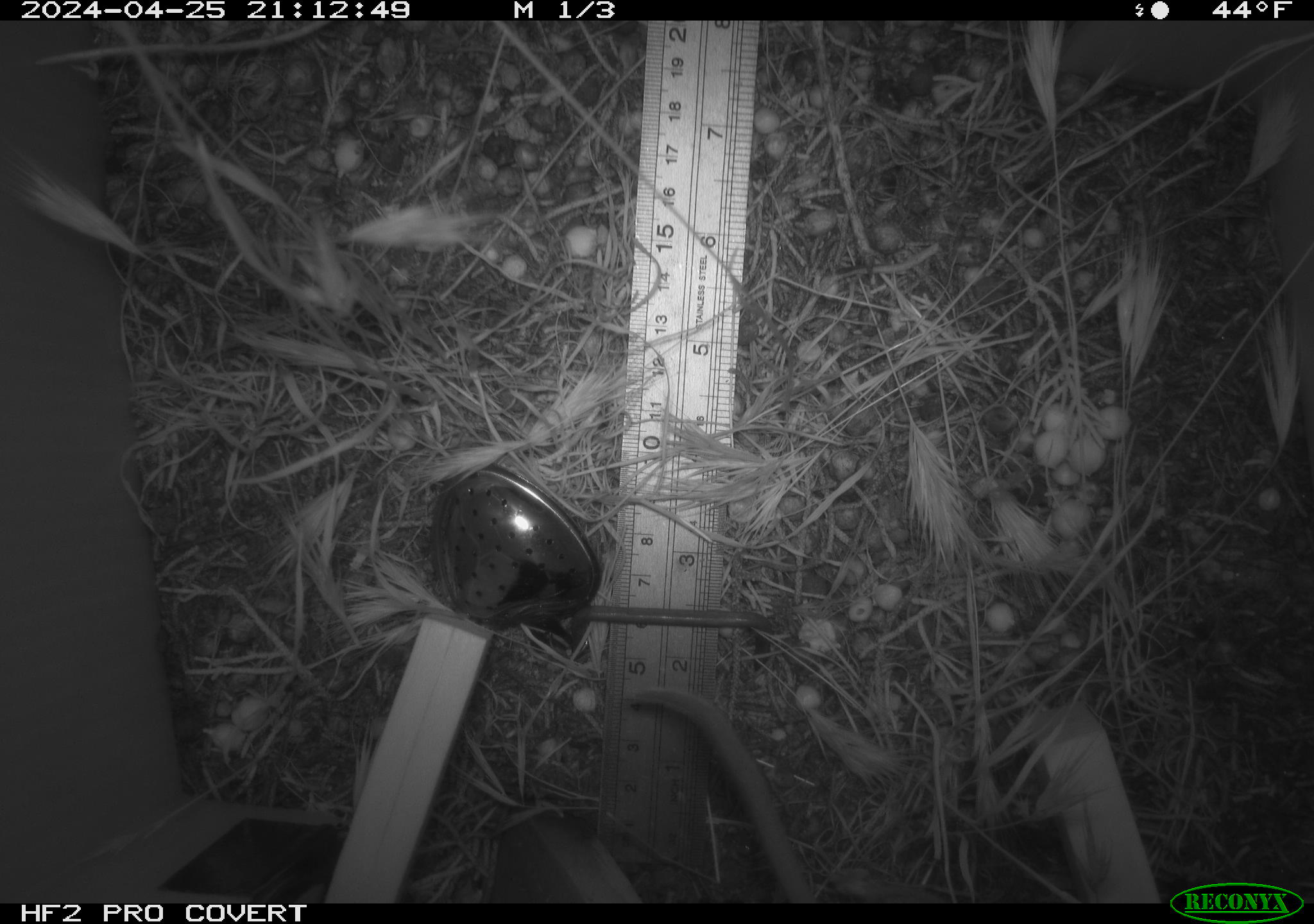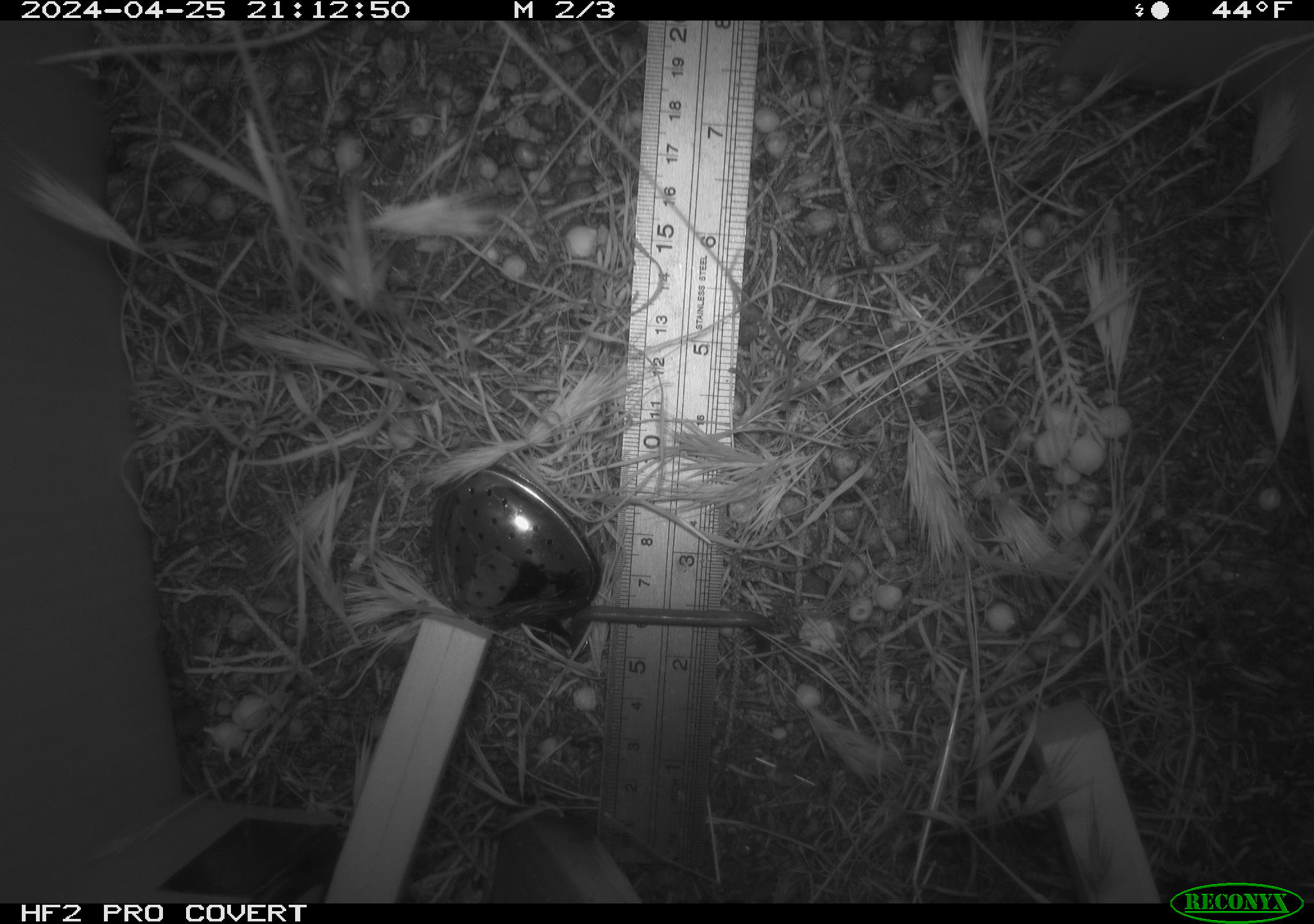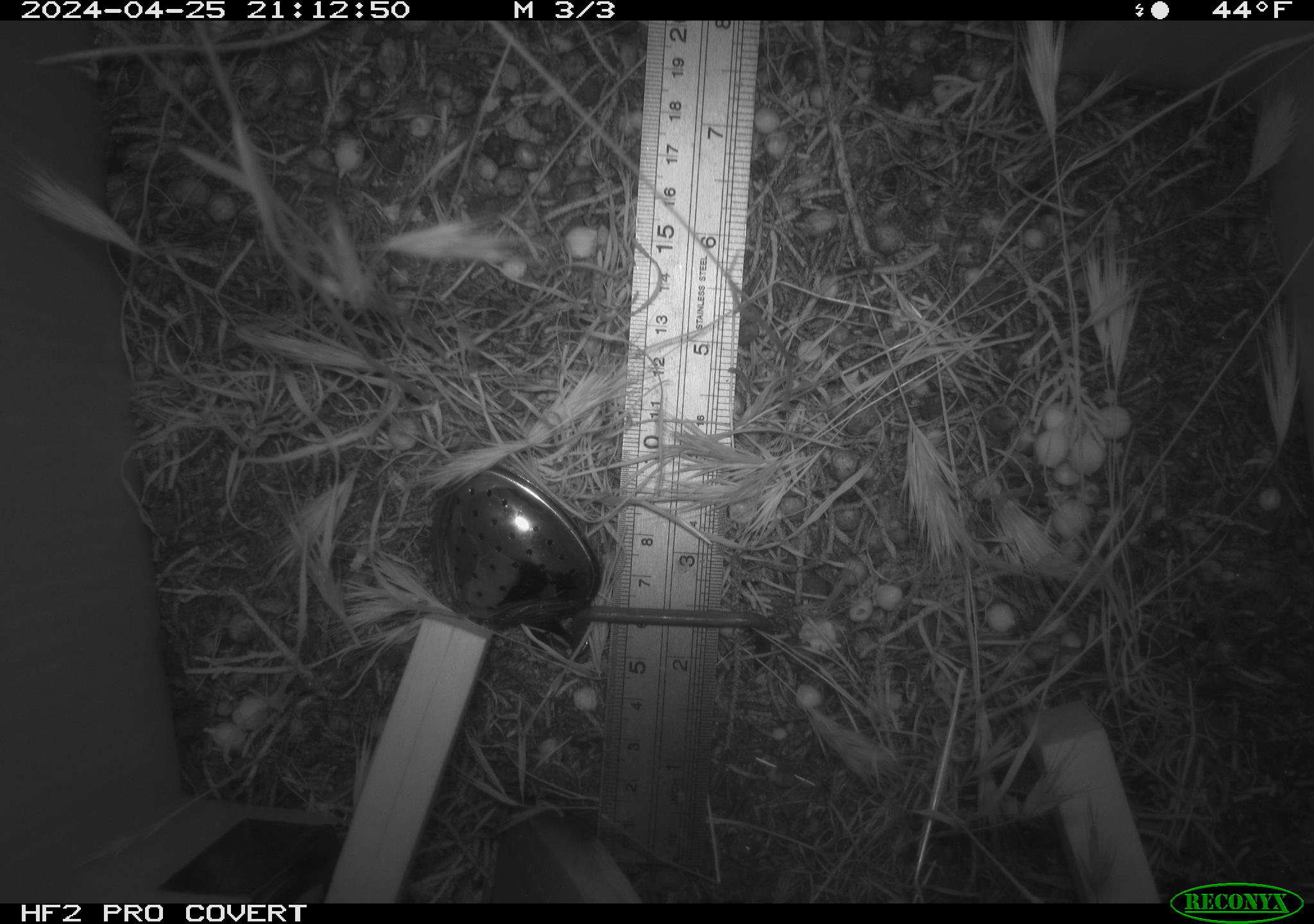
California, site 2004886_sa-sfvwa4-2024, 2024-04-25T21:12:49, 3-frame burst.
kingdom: Animalia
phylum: Chordata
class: Mammalia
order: Rodentia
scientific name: Rodentia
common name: mouse species